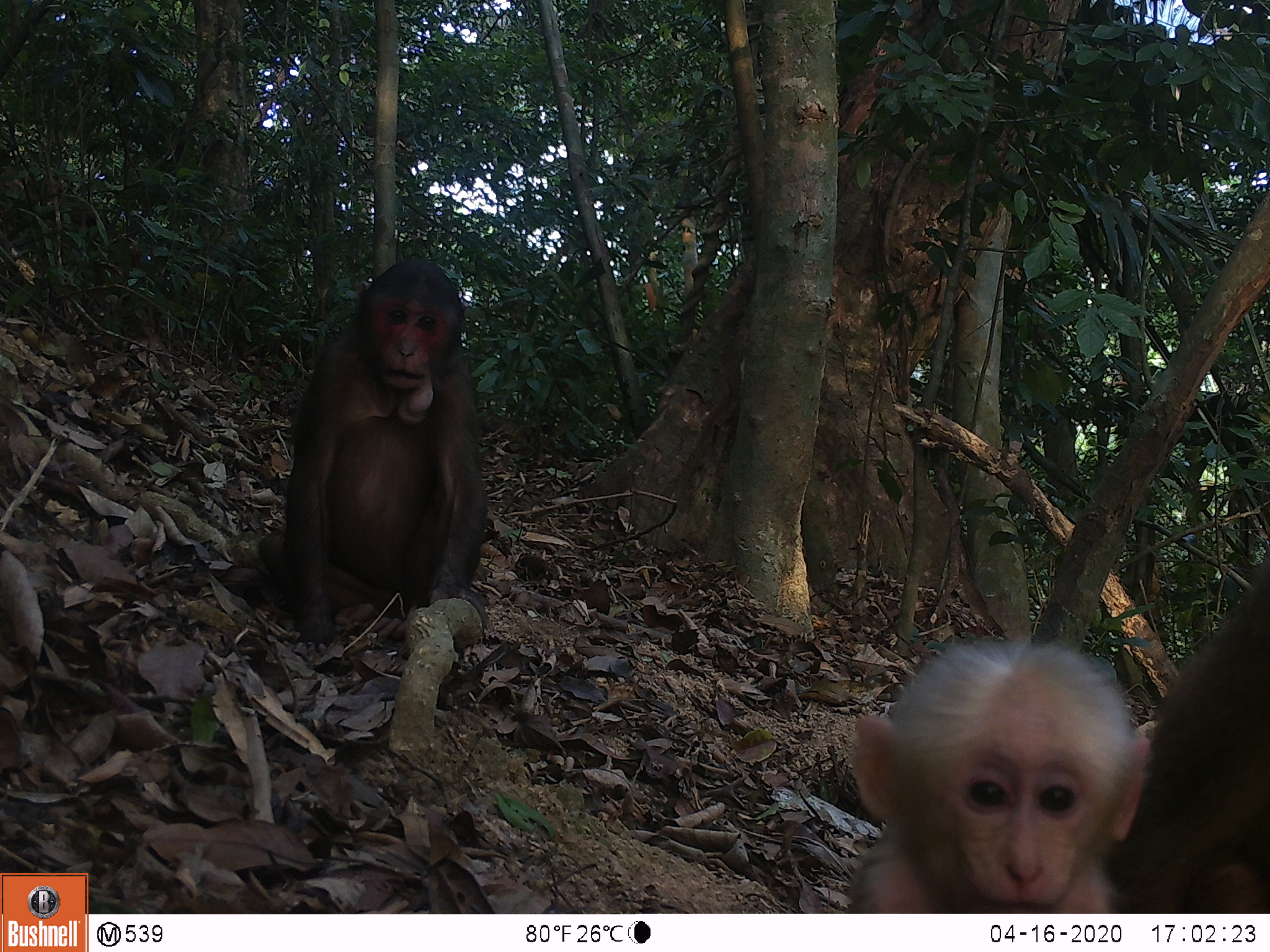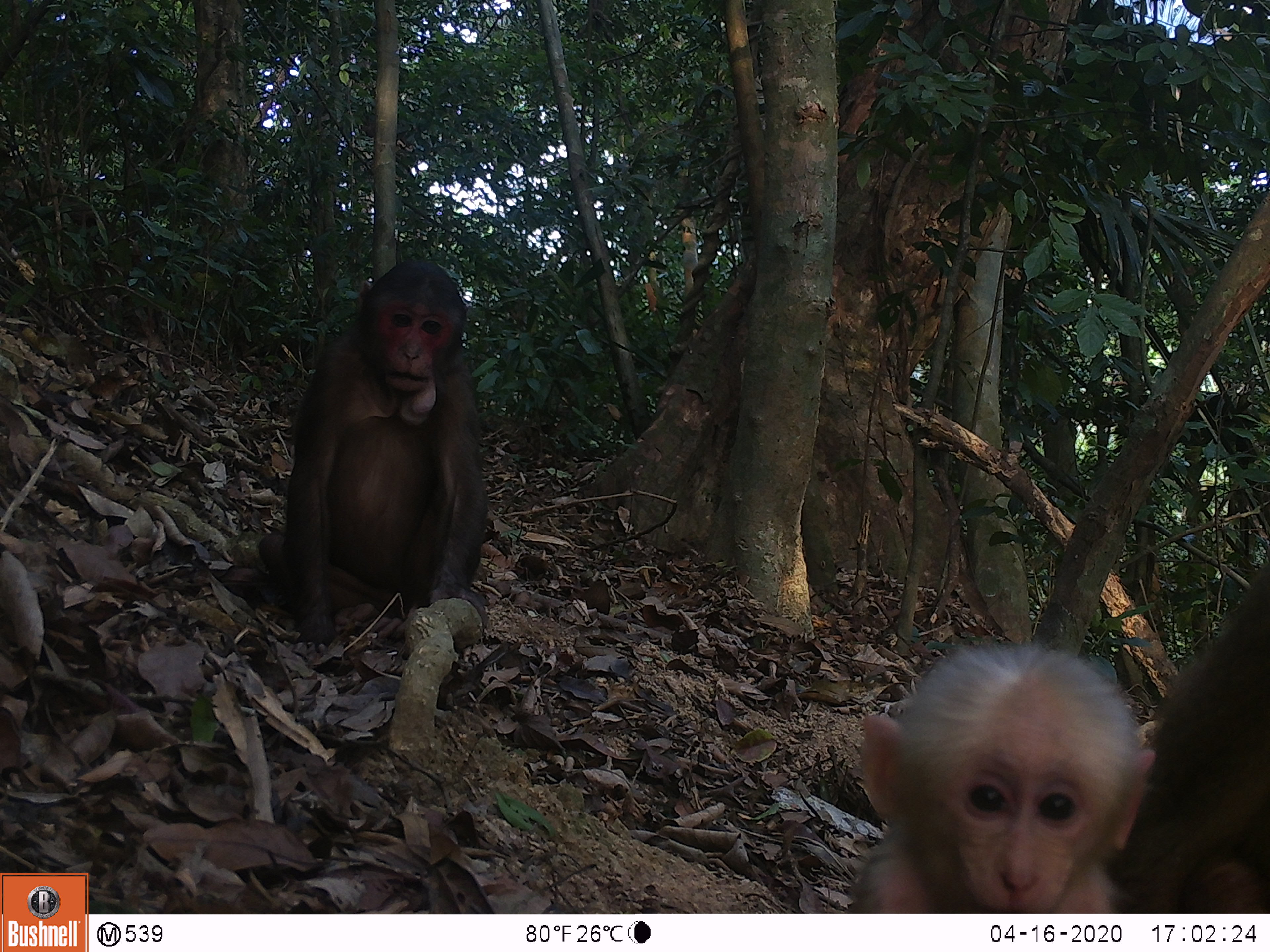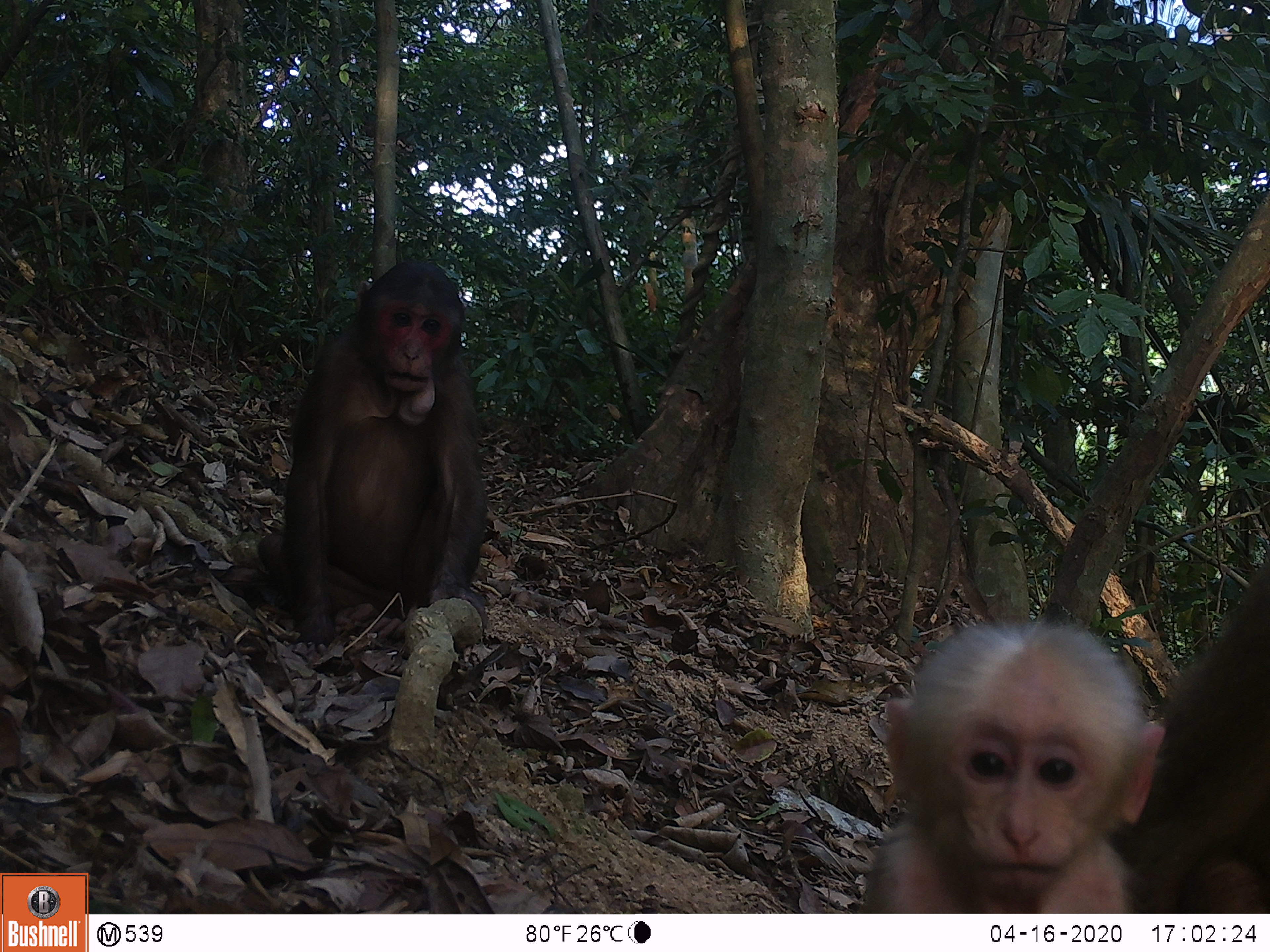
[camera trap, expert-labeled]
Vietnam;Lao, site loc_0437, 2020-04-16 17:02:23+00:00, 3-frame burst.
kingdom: Animalia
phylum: Chordata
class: Mammalia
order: Primates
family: Cercopithecidae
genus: Macaca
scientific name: Macaca arctoides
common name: stump-tailed macaque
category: stump tailed macaque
Stump tailed macaque (stump-tailed macaque) (Macaca arctoides). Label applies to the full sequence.